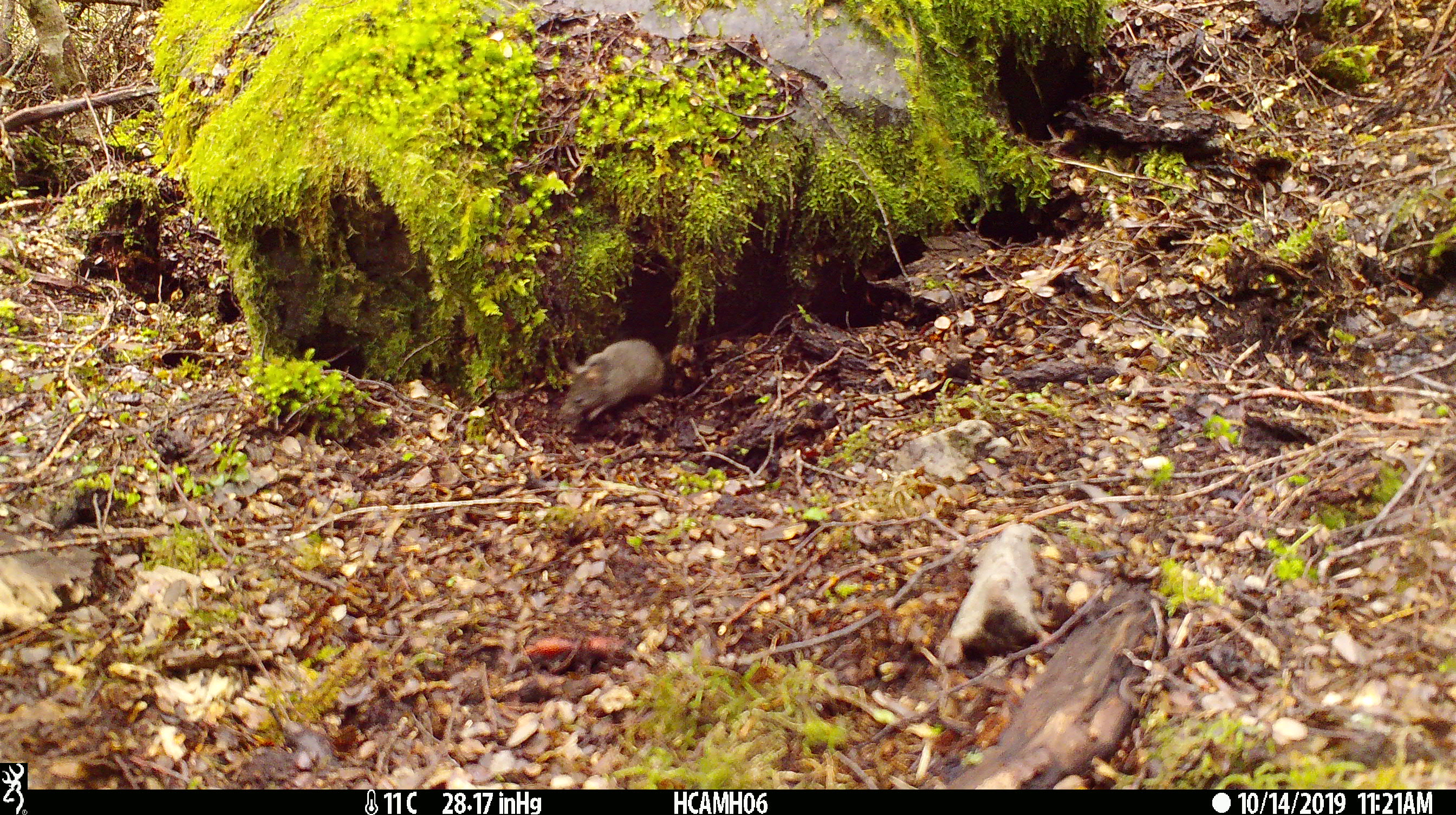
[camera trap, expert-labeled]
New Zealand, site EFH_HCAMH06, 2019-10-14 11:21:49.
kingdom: Animalia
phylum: Chordata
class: Mammalia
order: Rodentia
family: Muridae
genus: Mus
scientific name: Mus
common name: mouse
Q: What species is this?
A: Mouse (Mus).